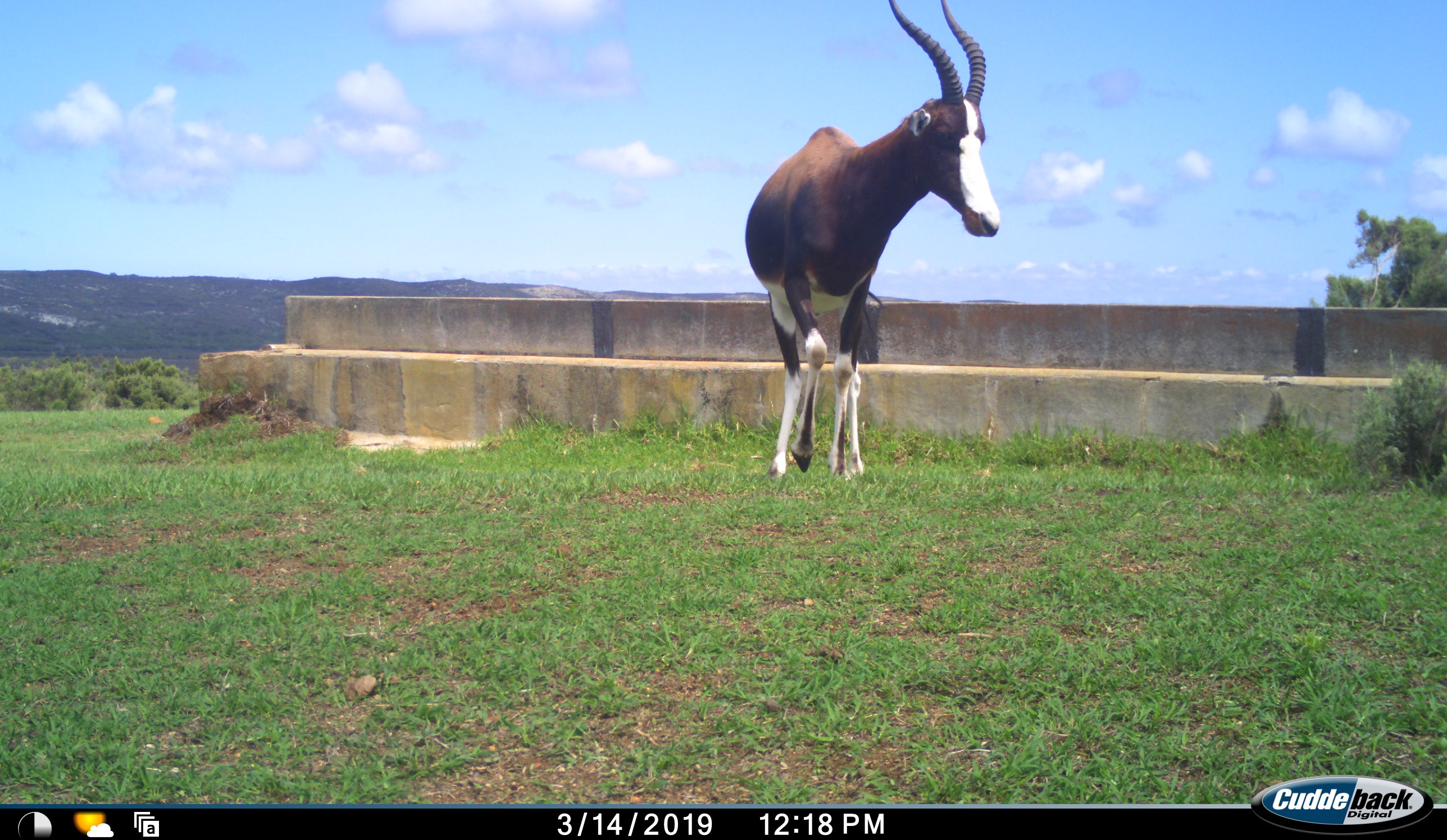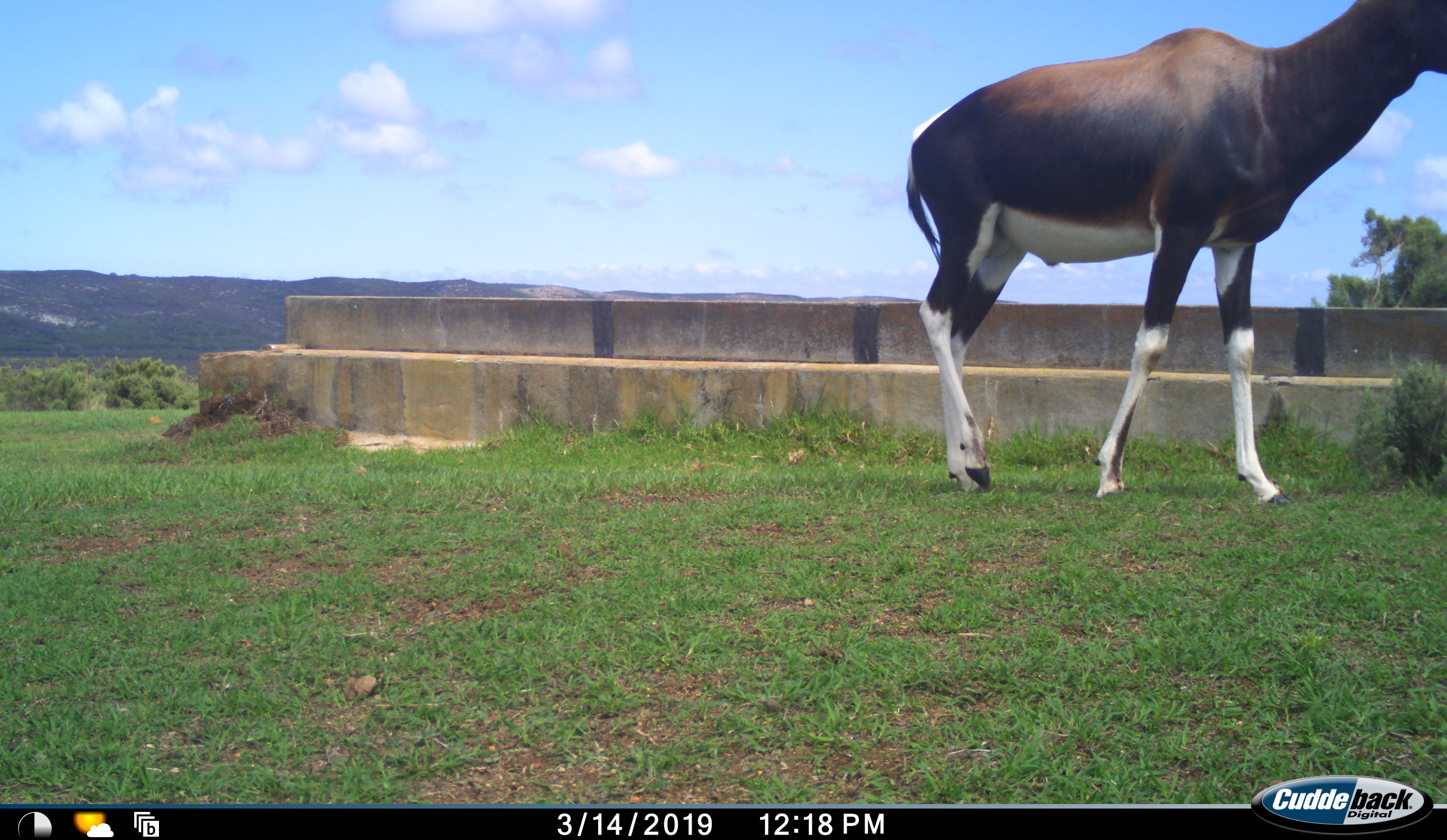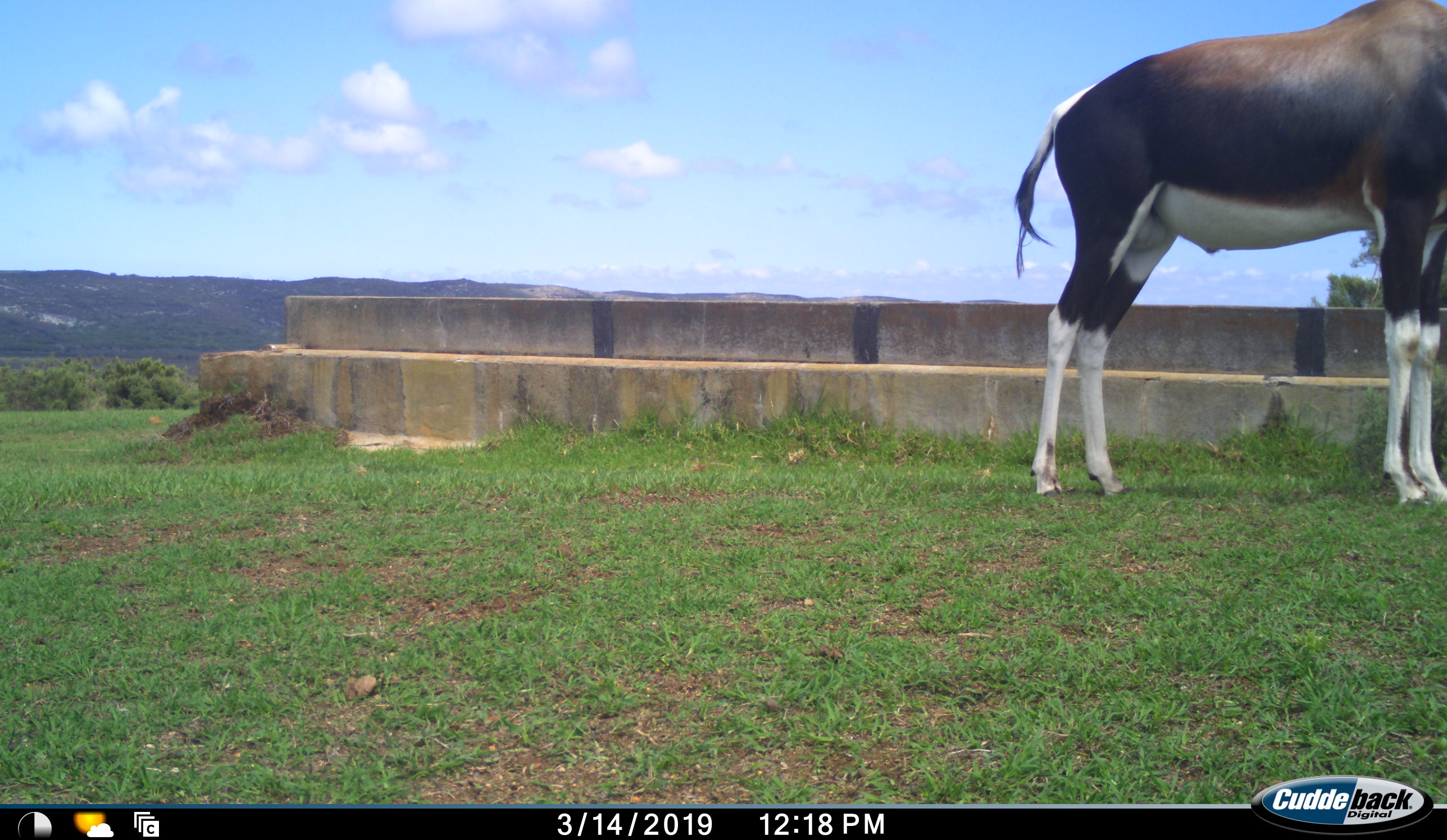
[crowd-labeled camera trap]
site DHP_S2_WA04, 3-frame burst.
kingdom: Animalia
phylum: Chordata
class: Mammalia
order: Artiodactyla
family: Bovidae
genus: Damaliscus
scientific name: Damaliscus pygargus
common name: bontebok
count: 1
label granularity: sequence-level